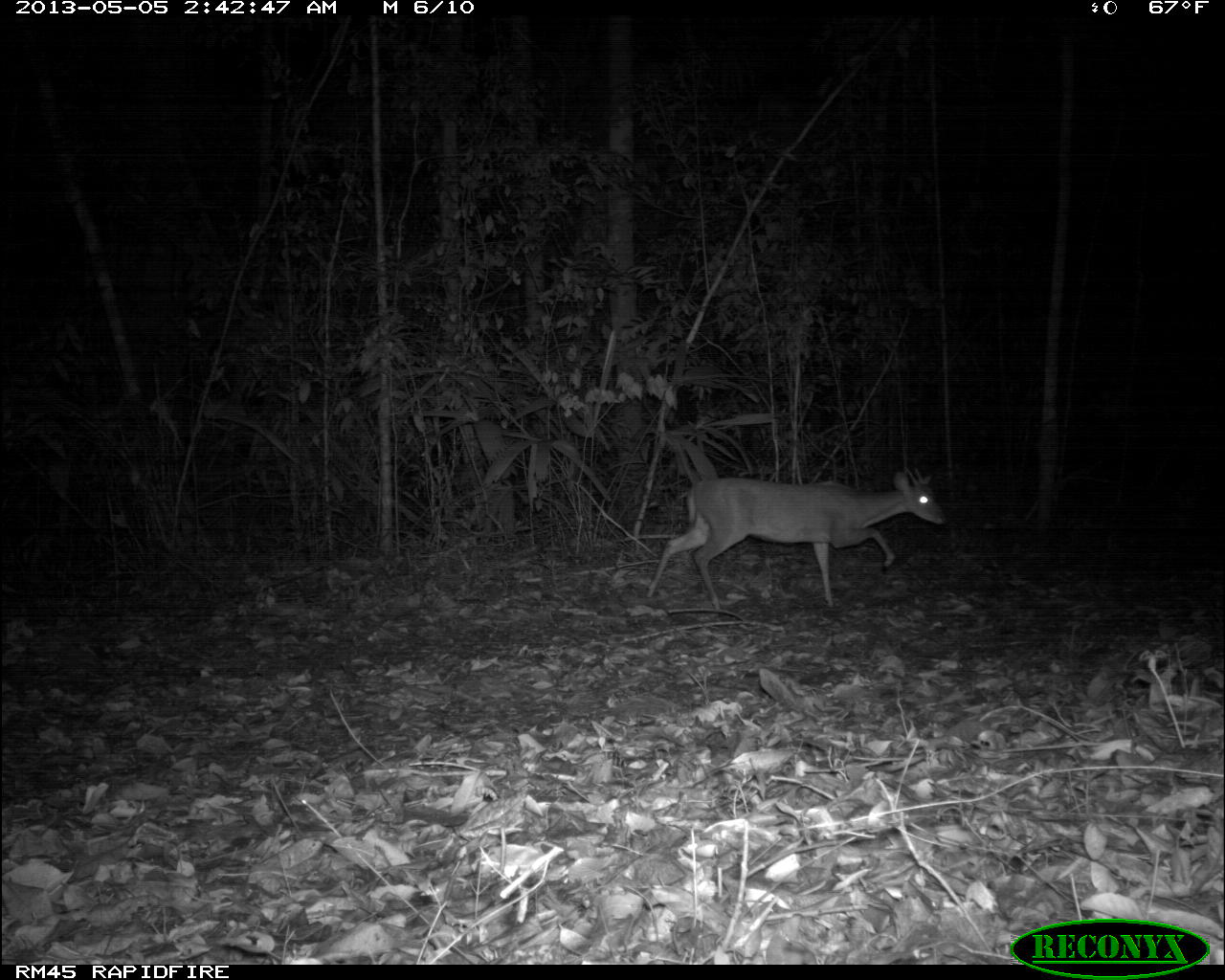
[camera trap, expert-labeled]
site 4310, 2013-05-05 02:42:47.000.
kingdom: Animalia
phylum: Chordata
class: Mammalia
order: Artiodactyla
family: Cervidae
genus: Mazama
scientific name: Mazama temama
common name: central american red brocket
Mazama temama (central american red brocket), count 1, sex male.